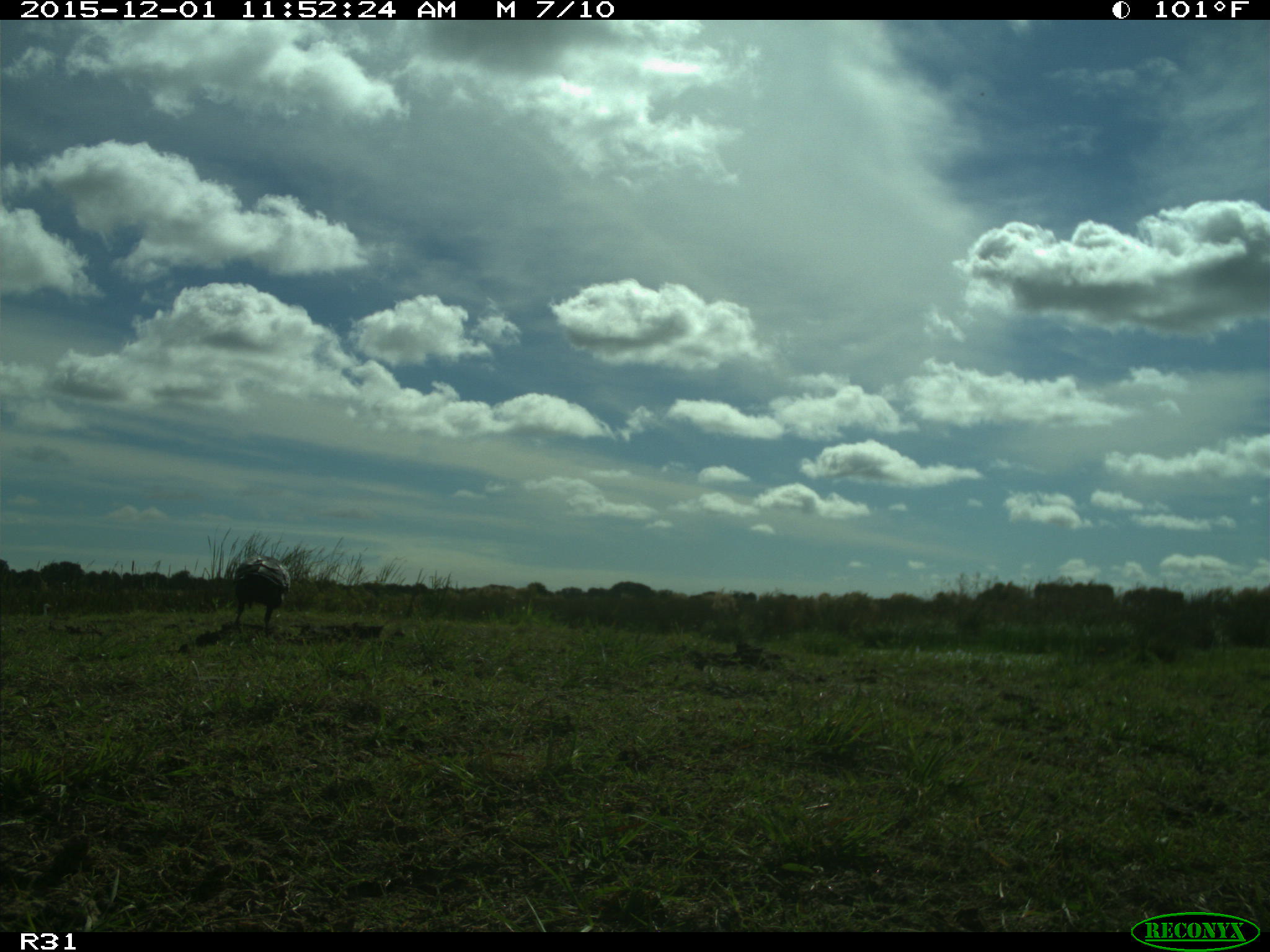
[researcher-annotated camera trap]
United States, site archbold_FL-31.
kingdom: Animalia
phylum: Chordata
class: Aves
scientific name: Aves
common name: birds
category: unidentified bird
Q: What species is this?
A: Unidentified bird (birds) (Aves).